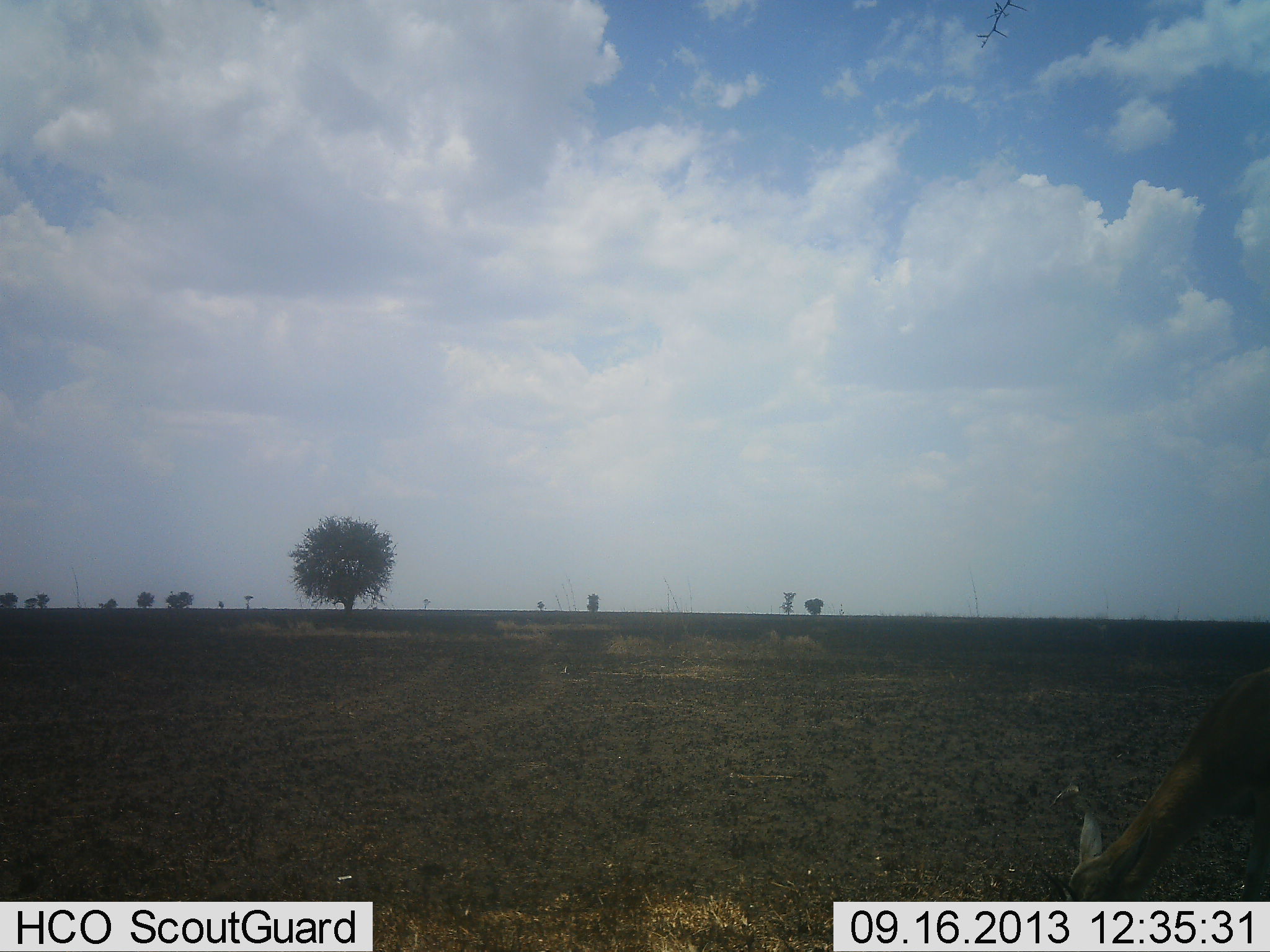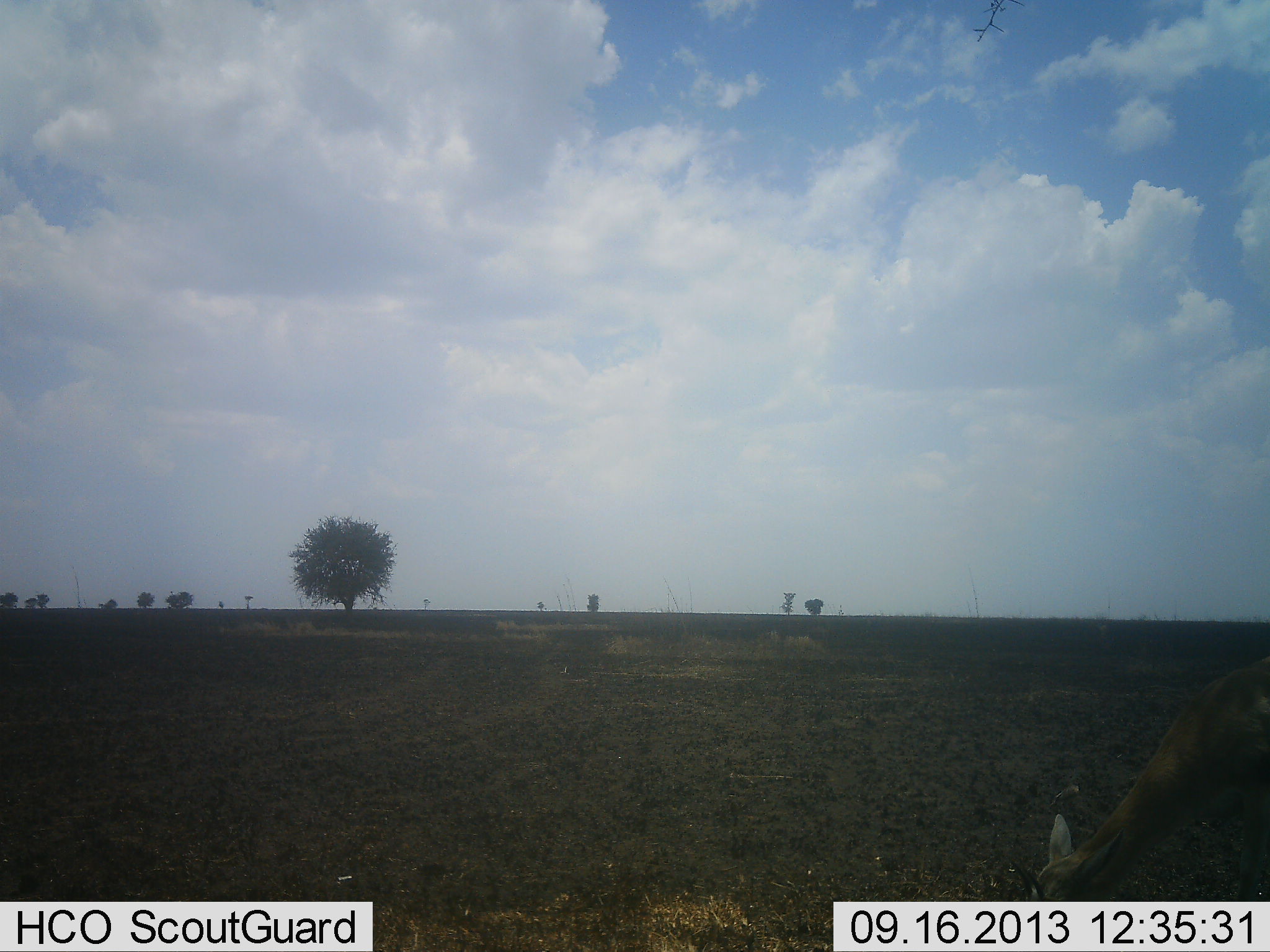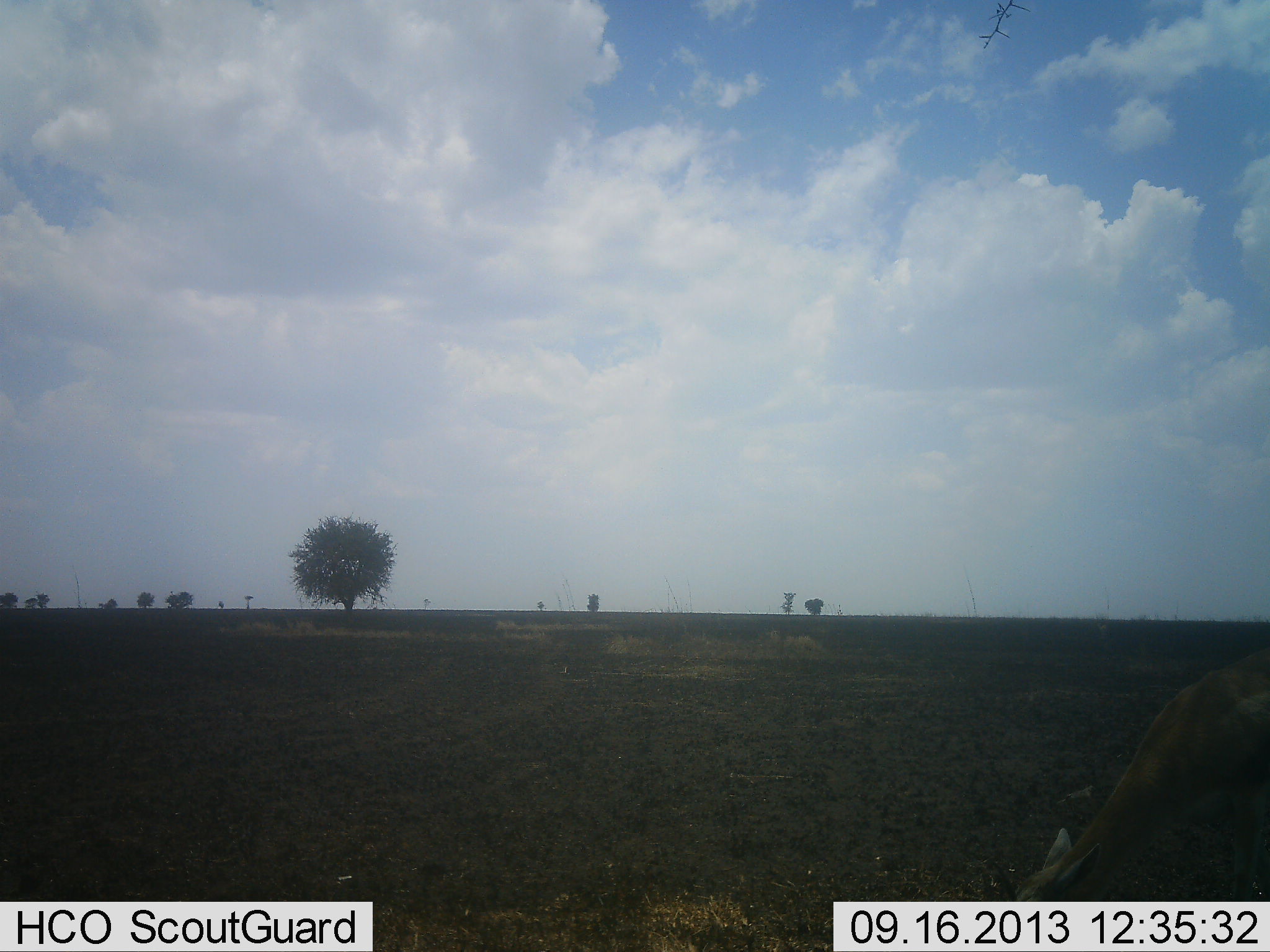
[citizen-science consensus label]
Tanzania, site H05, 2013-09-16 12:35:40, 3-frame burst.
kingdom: Animalia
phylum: Chordata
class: Mammalia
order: Artiodactyla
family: Bovidae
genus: Eudorcas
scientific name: Eudorcas thomsonii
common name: thomson's gazelle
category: gazellethomsons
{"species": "gazellethomsons (thomson's gazelle) (Eudorcas thomsonii)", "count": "1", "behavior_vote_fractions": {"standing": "14%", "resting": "0%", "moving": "0%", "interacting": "0%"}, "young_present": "0%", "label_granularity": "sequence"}